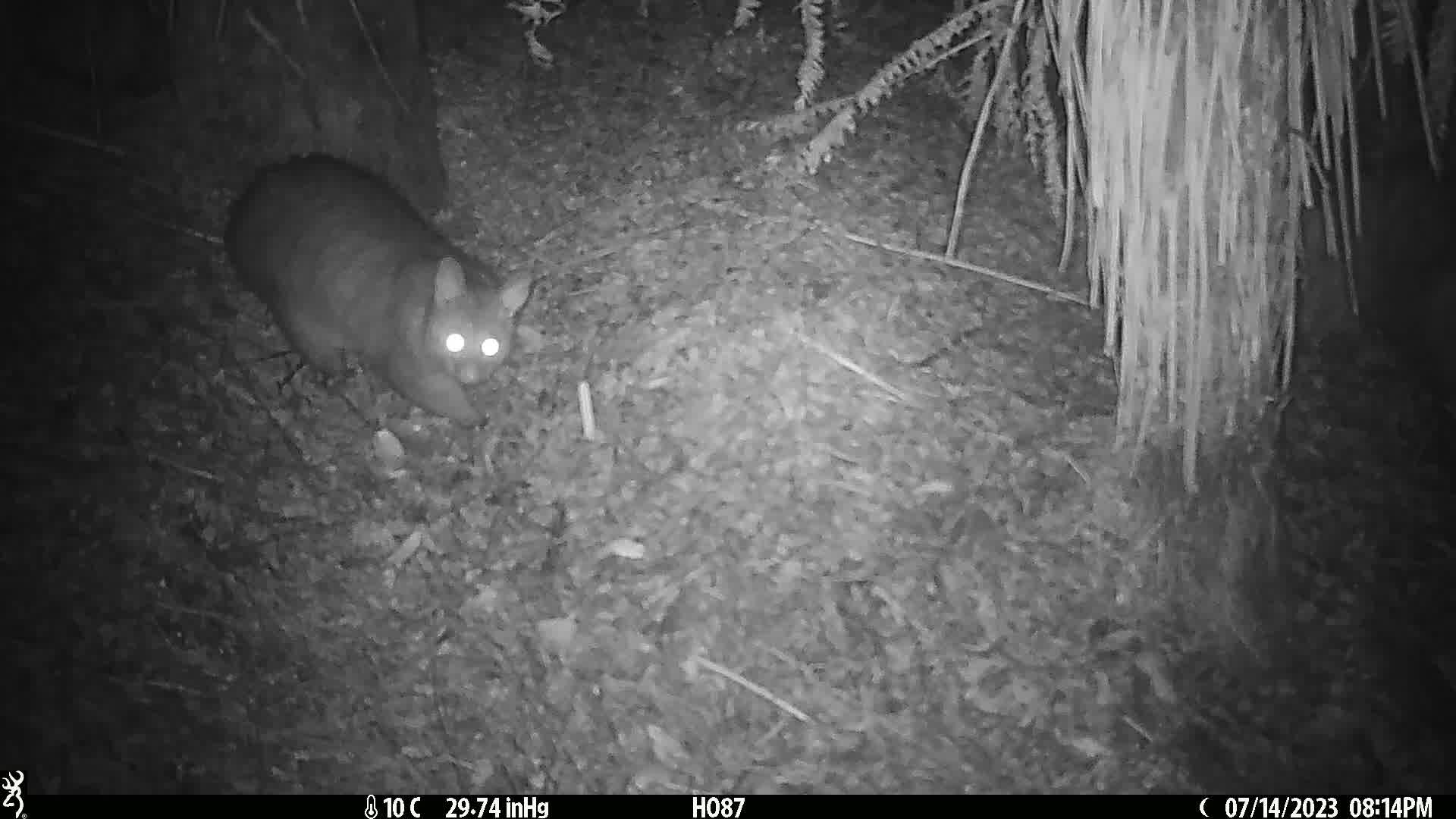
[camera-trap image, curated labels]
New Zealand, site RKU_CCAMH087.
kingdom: Animalia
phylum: Chordata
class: Mammalia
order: Diprotodontia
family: Phalangeridae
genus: Trichosurus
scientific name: Trichosurus vulpecula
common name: common brushtail possum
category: possum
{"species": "possum (common brushtail possum) (Trichosurus vulpecula)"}